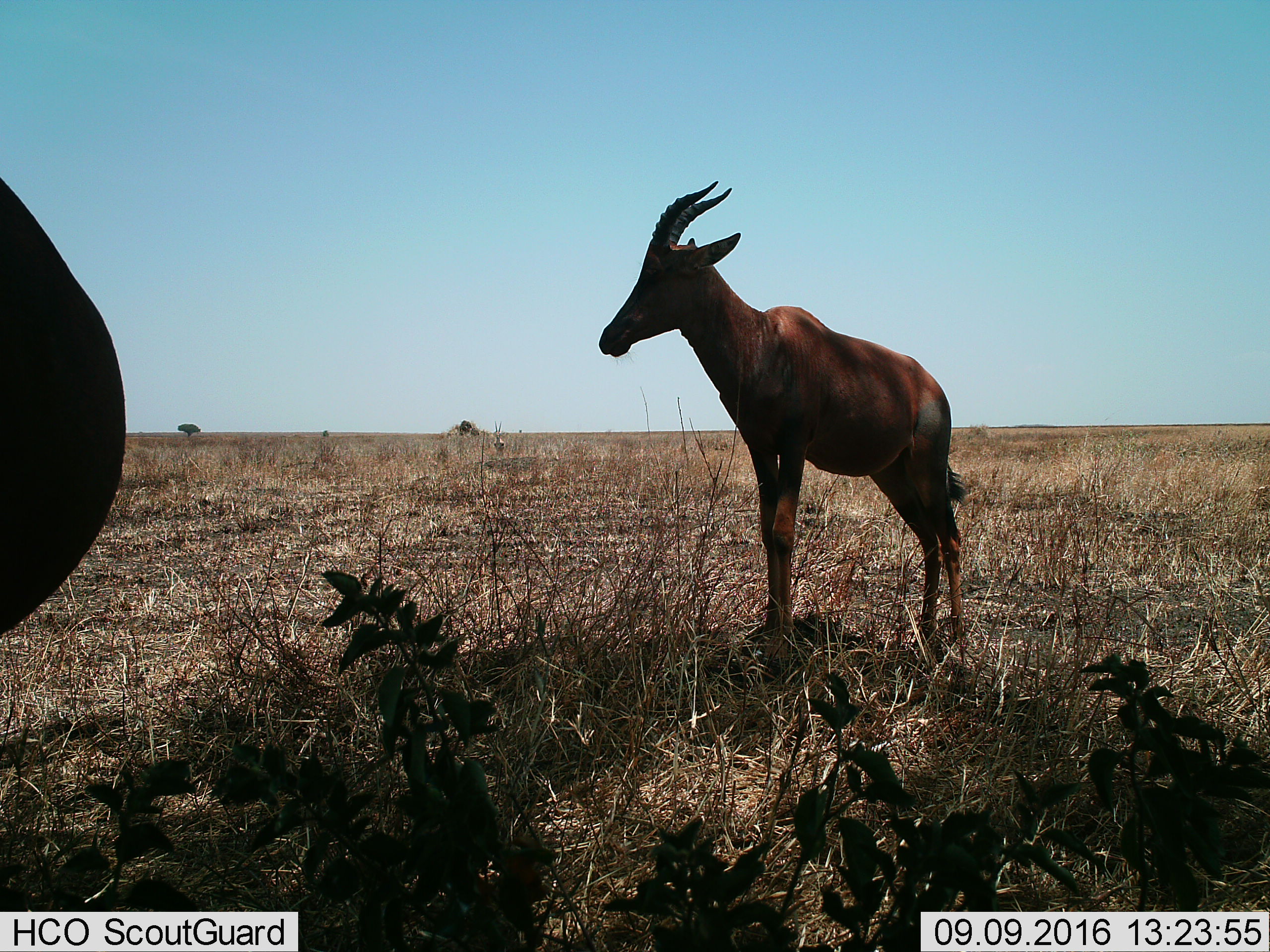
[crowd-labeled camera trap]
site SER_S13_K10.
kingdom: Animalia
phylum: Chordata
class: Mammalia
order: Artiodactyla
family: Bovidae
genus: Damaliscus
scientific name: Damaliscus lunatus jimela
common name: topi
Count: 2.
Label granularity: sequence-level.